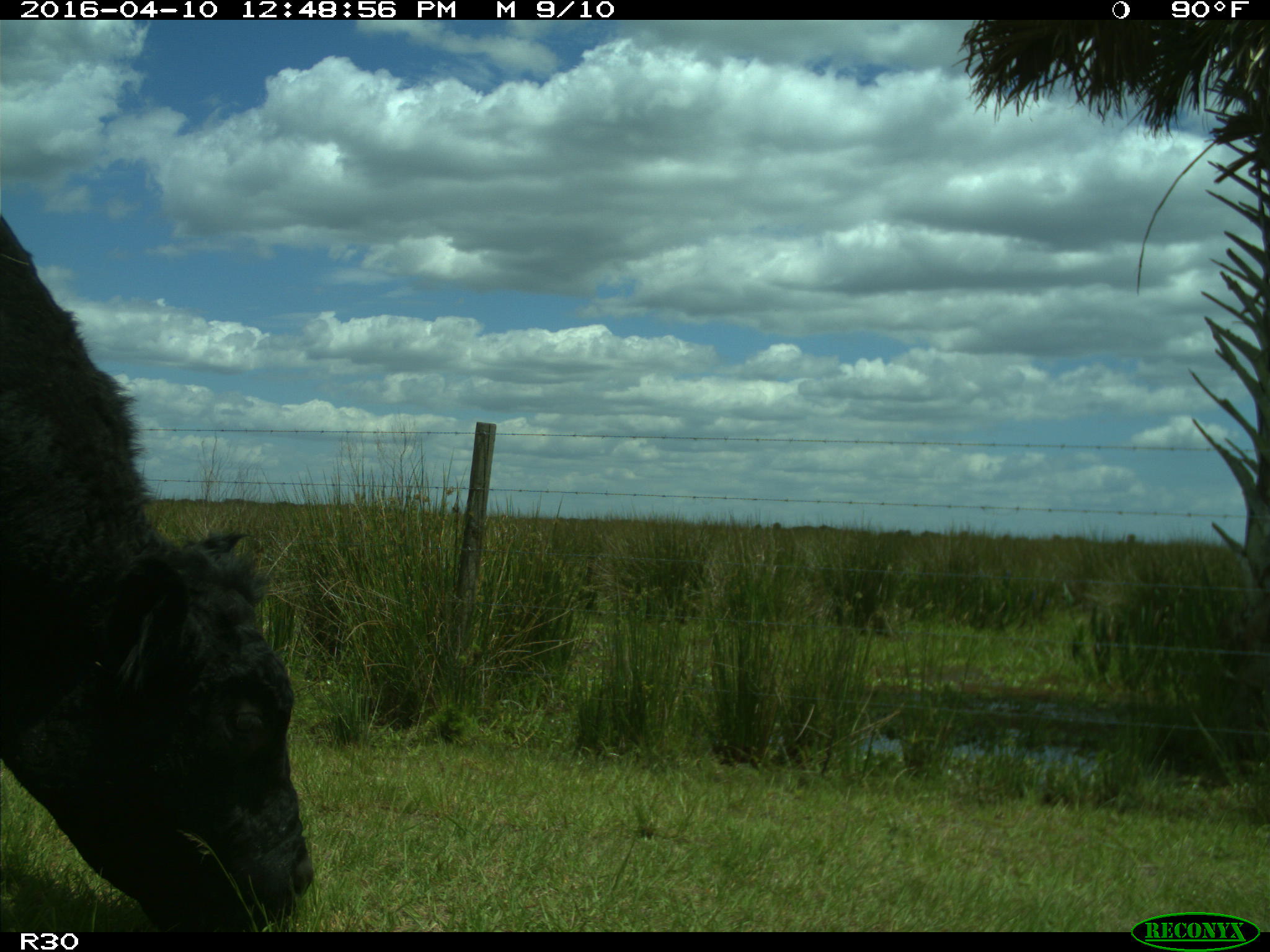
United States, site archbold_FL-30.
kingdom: Animalia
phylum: Chordata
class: Mammalia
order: Artiodactyla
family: Bovidae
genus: Bos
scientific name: Bos taurus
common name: domestic cow